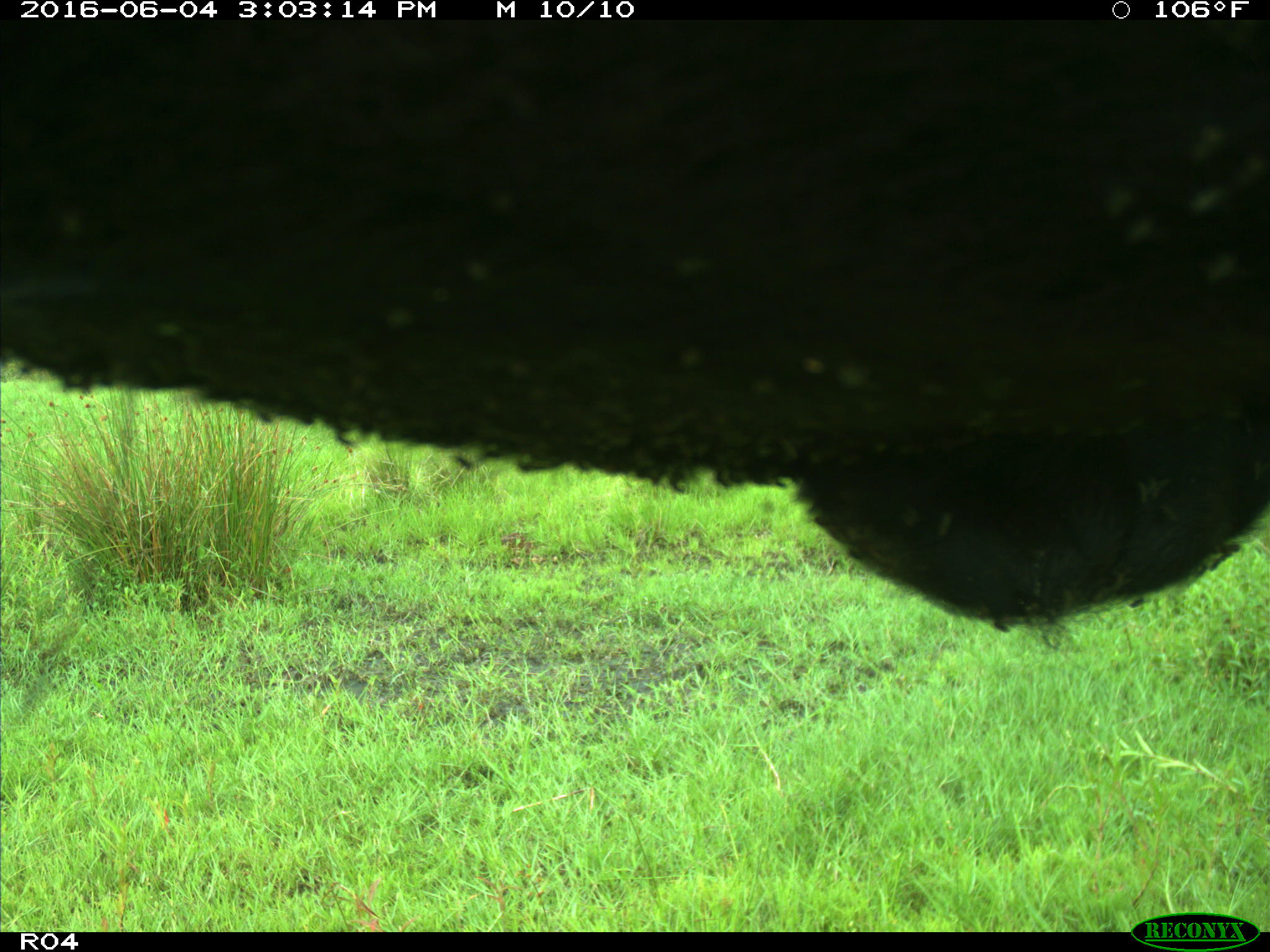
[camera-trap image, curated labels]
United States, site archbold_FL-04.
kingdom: Animalia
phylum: Chordata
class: Mammalia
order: Artiodactyla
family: Bovidae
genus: Bos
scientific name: Bos taurus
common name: domestic cow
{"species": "Bos taurus (domestic cow)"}